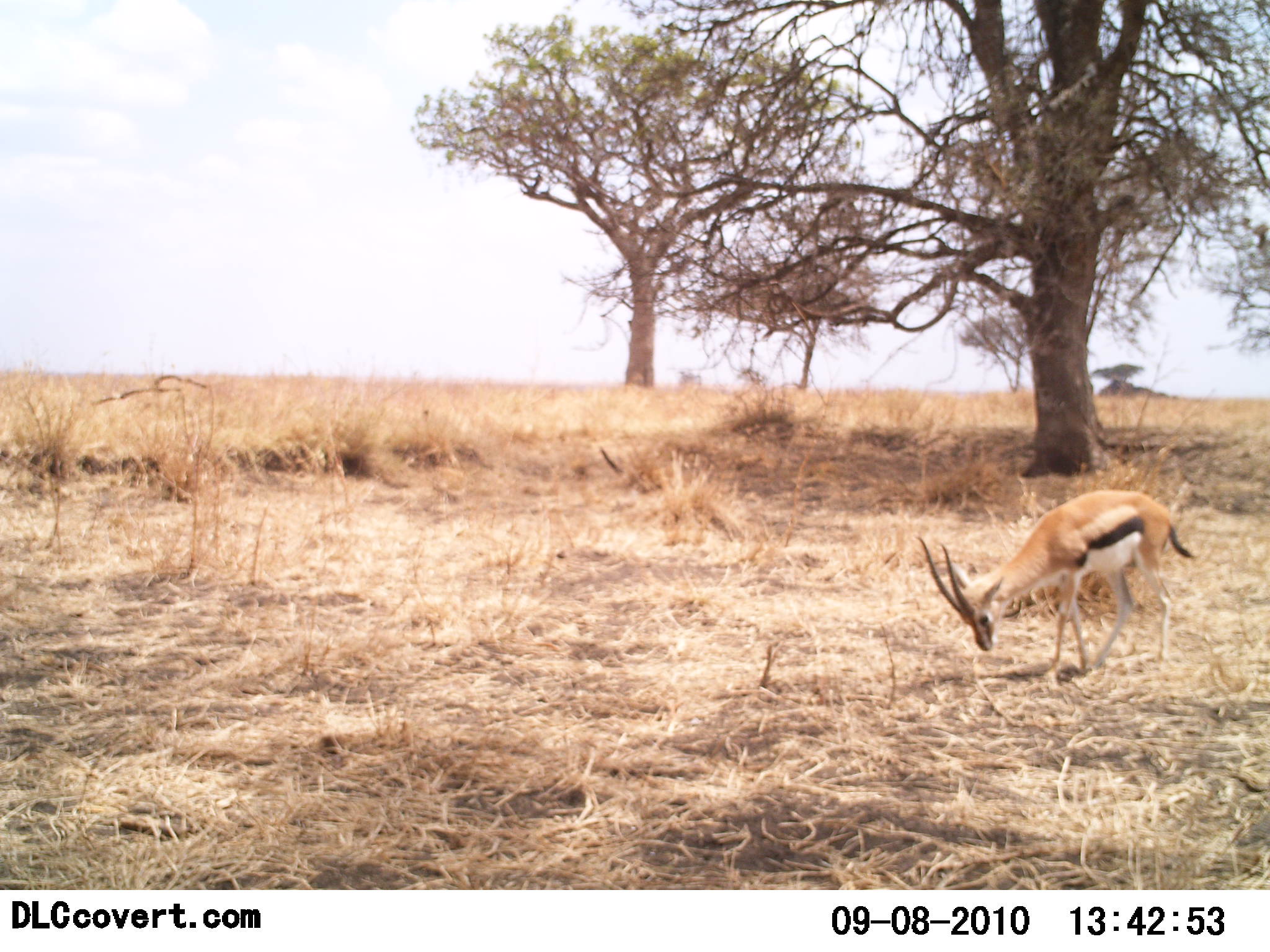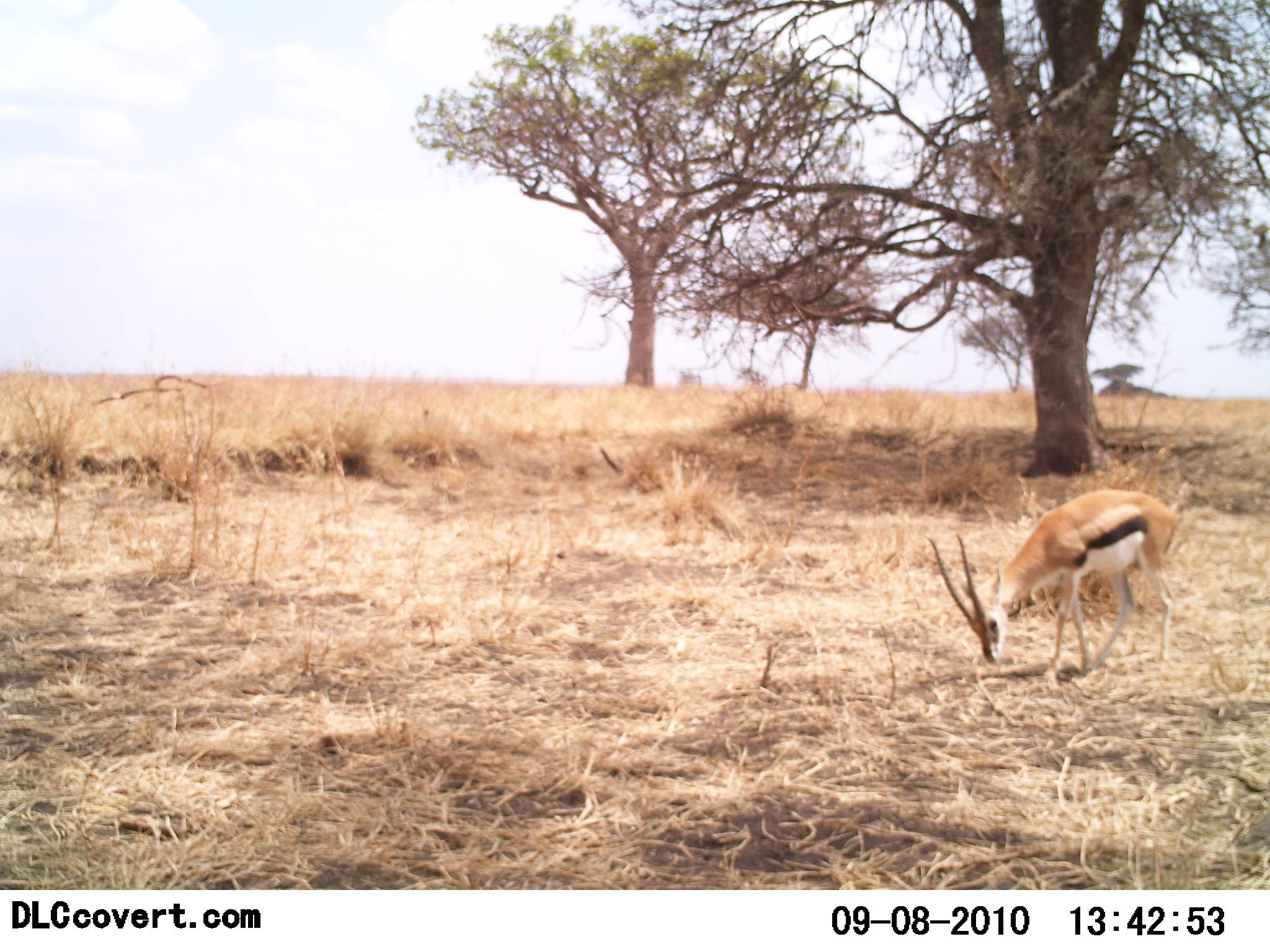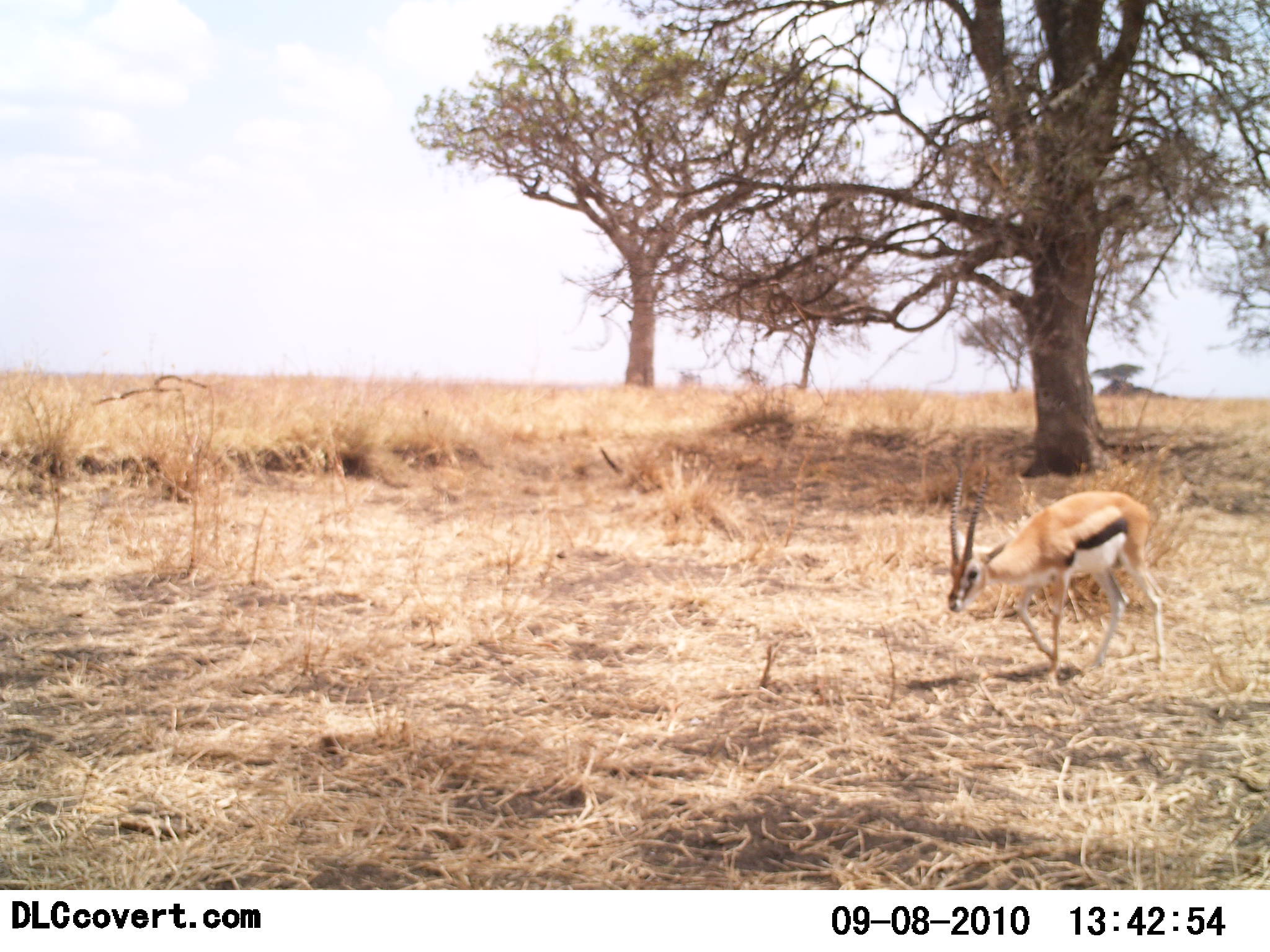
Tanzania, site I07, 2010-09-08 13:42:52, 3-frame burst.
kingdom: Animalia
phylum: Chordata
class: Mammalia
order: Artiodactyla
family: Bovidae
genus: Eudorcas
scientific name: Eudorcas thomsonii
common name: thomson's gazelle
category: gazellethomsons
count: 1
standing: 11%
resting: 0%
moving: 11%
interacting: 0%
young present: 0%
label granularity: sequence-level